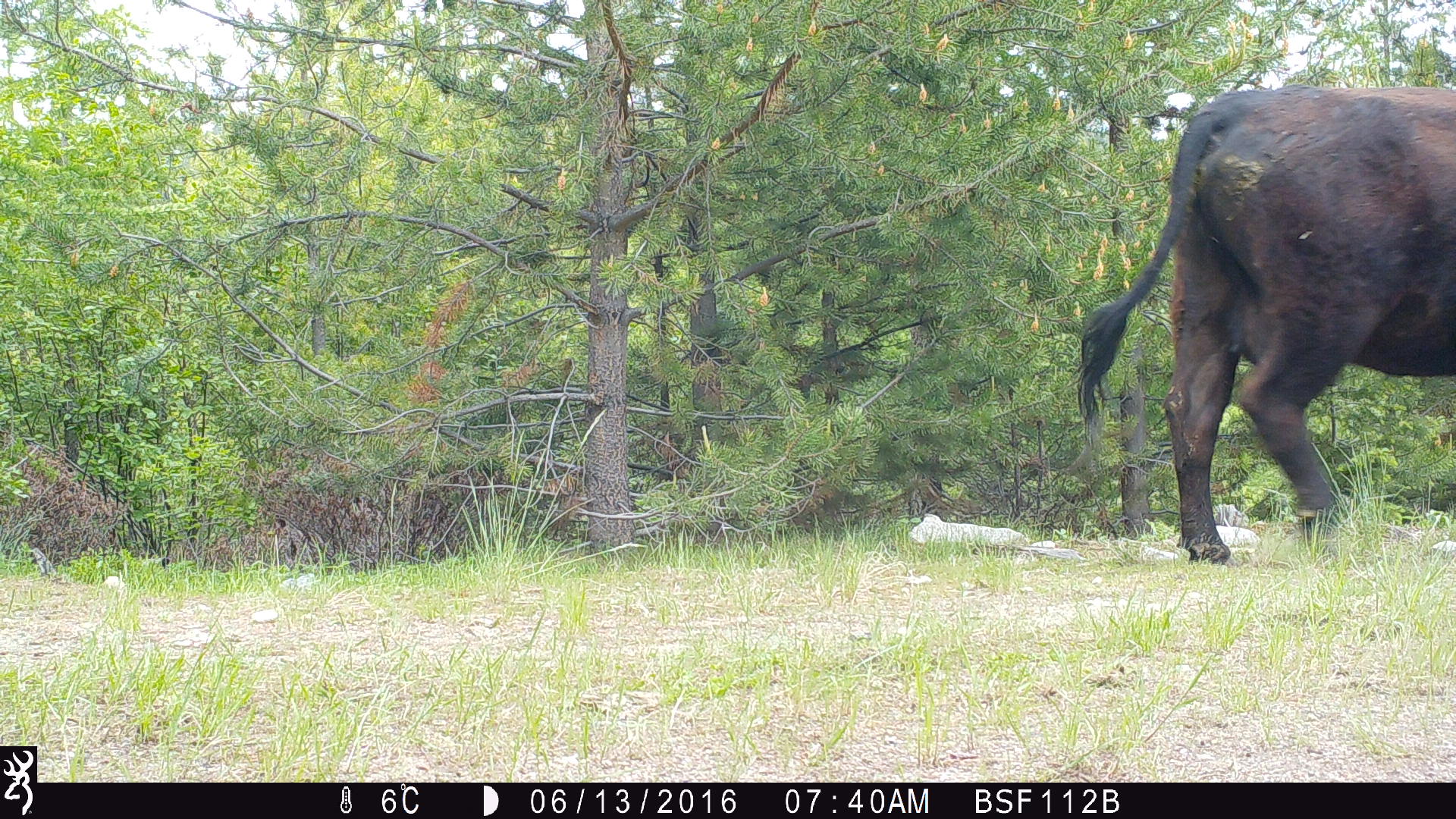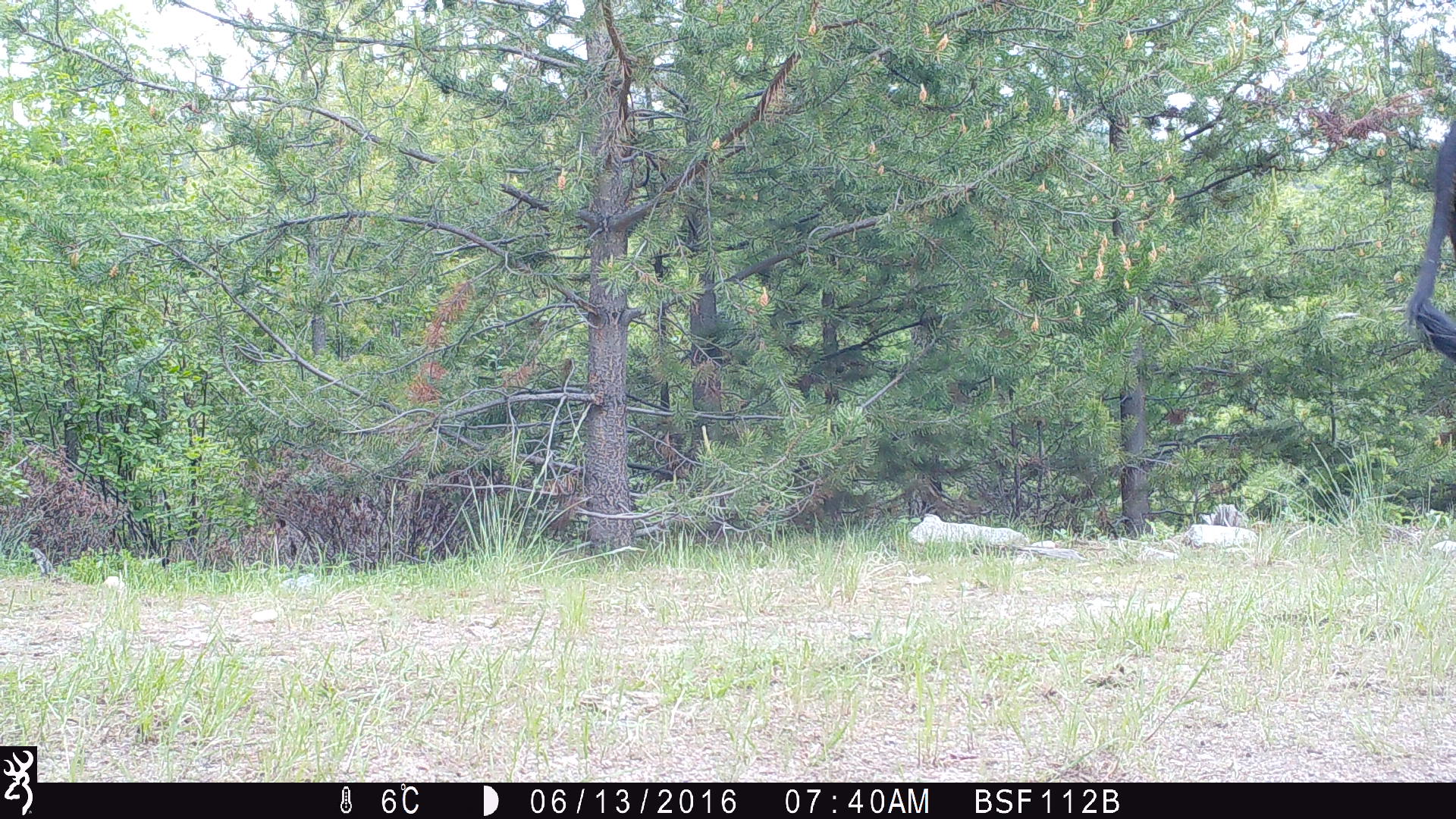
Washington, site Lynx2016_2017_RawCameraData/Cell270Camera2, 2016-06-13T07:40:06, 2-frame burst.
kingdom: Animalia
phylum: Chordata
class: Mammalia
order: Artiodactyla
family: Bovidae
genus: Bos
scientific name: Bos taurus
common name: domestic cattle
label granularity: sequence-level